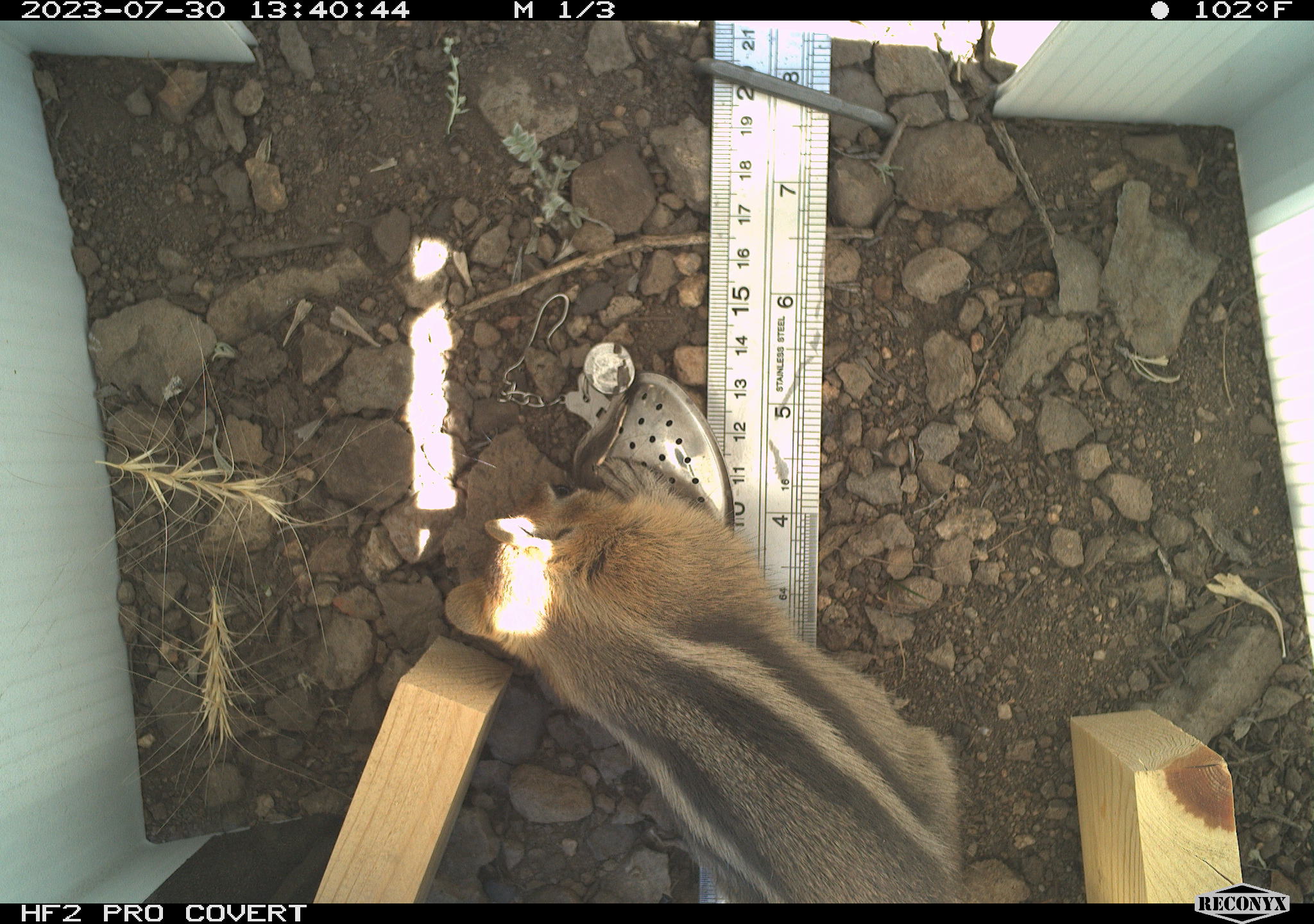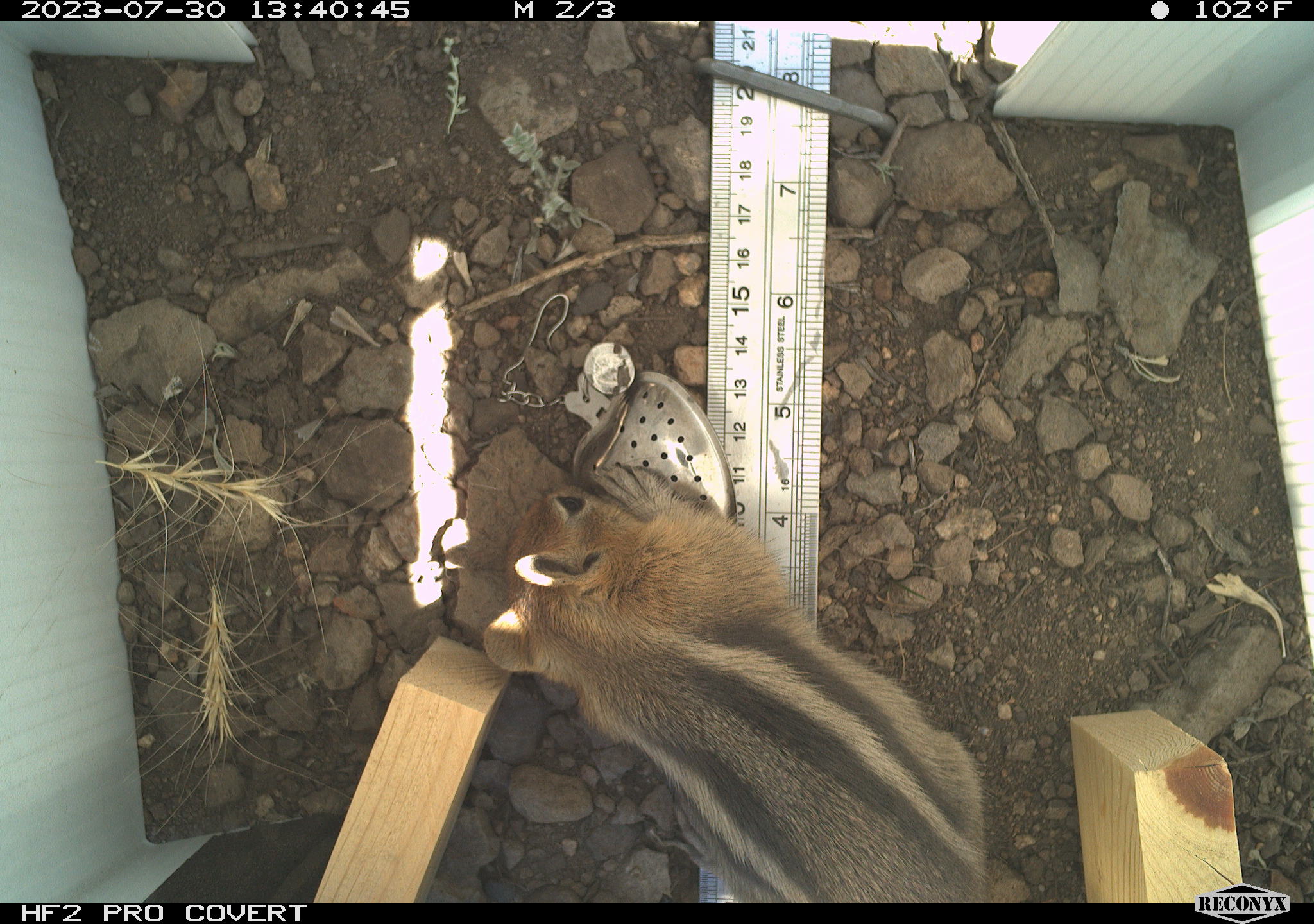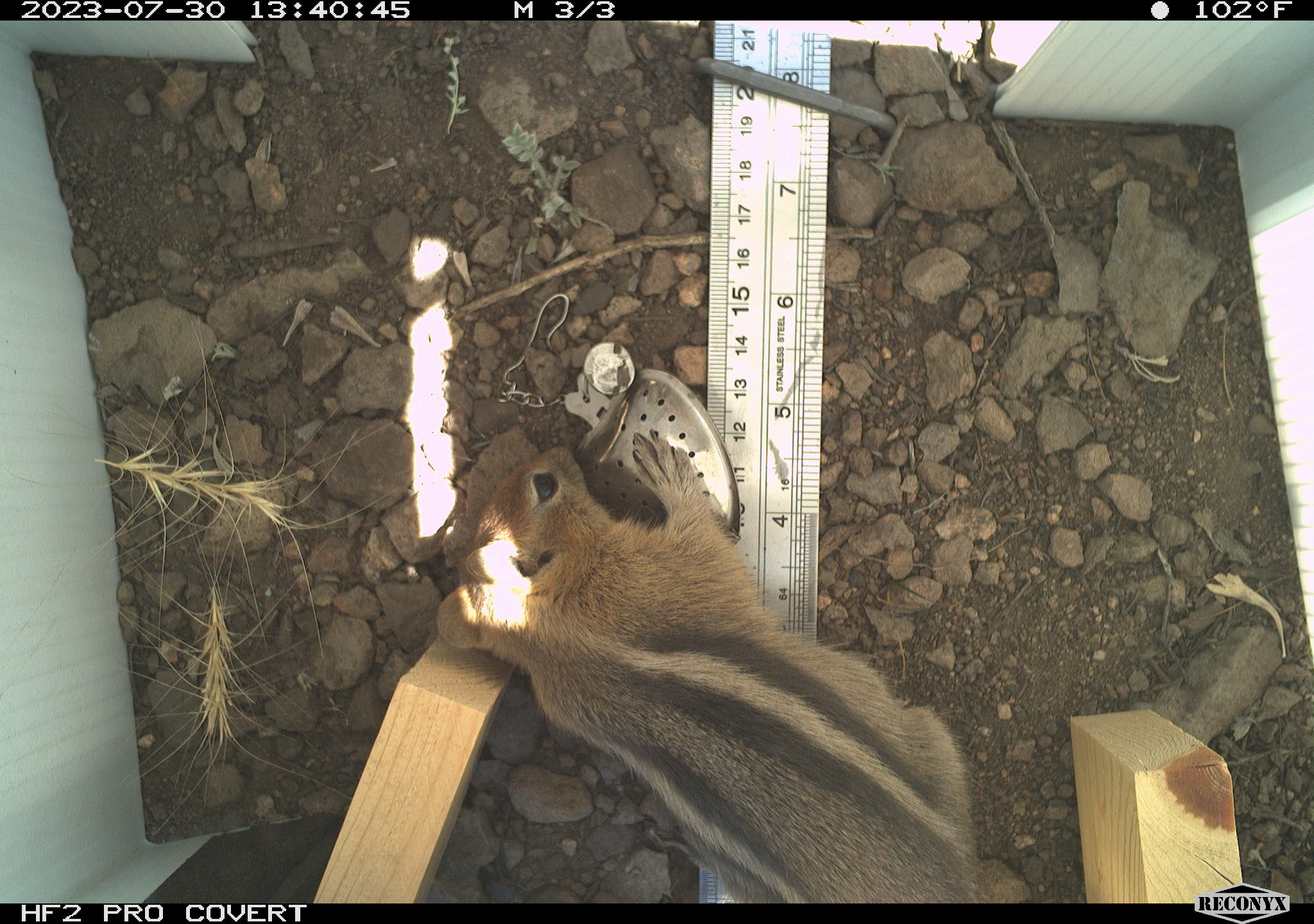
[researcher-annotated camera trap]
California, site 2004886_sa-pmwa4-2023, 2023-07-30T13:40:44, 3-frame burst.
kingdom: Animalia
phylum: Chordata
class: Mammalia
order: Rodentia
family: Sciuridae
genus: Callospermophilus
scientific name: Callospermophilus lateralis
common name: golden mantled ground squirrel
Golden mantled ground squirrel (Callospermophilus lateralis).